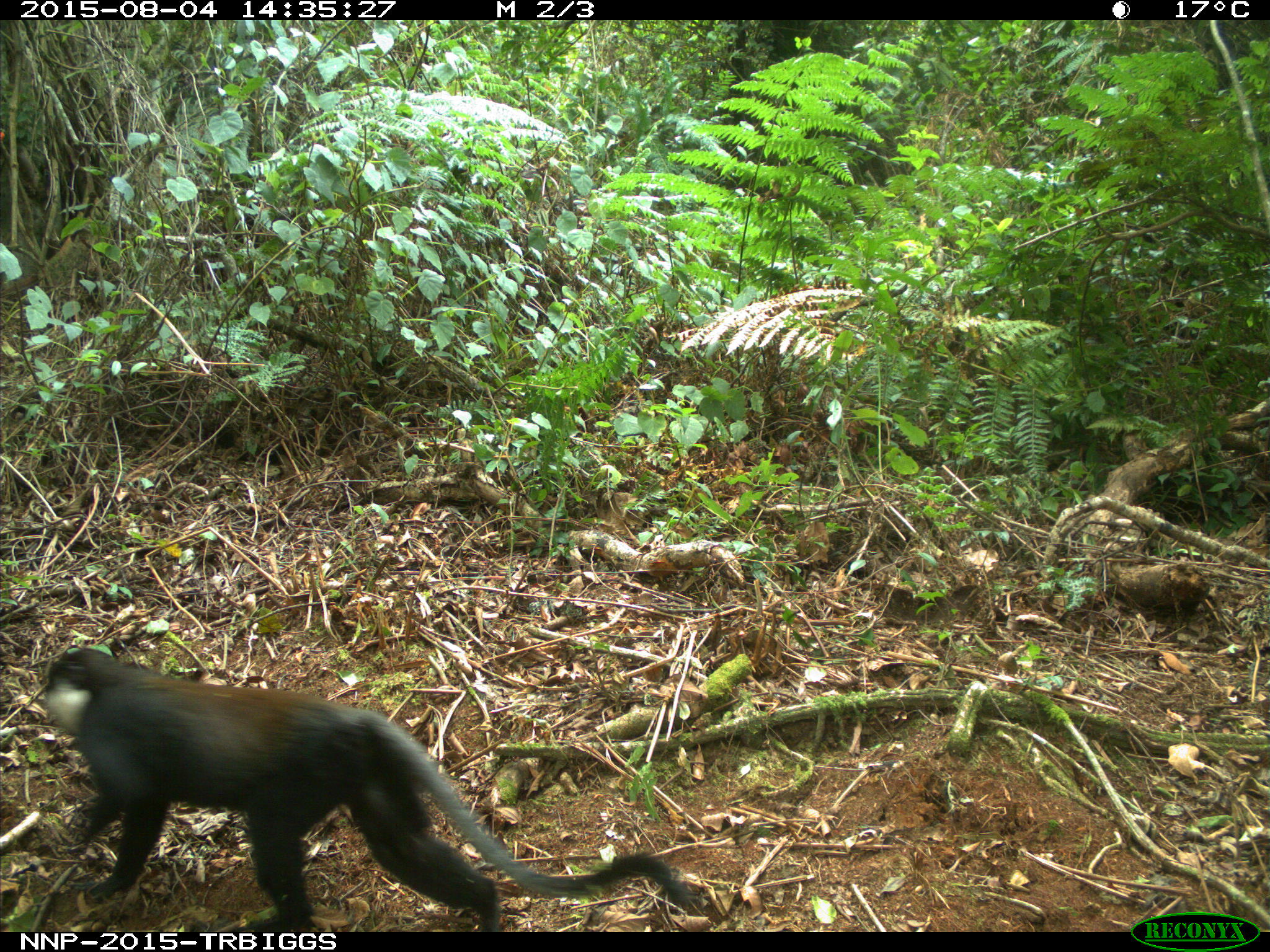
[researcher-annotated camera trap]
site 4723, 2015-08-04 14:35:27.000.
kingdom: Animalia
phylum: Chordata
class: Mammalia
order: Primates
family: Cercopithecidae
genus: Allochrocebus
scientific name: Allochrocebus lhoesti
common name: l'hoest's monkey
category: cercopithecus lhoesti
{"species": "cercopithecus lhoesti (l'hoest's monkey) (Allochrocebus lhoesti)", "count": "1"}